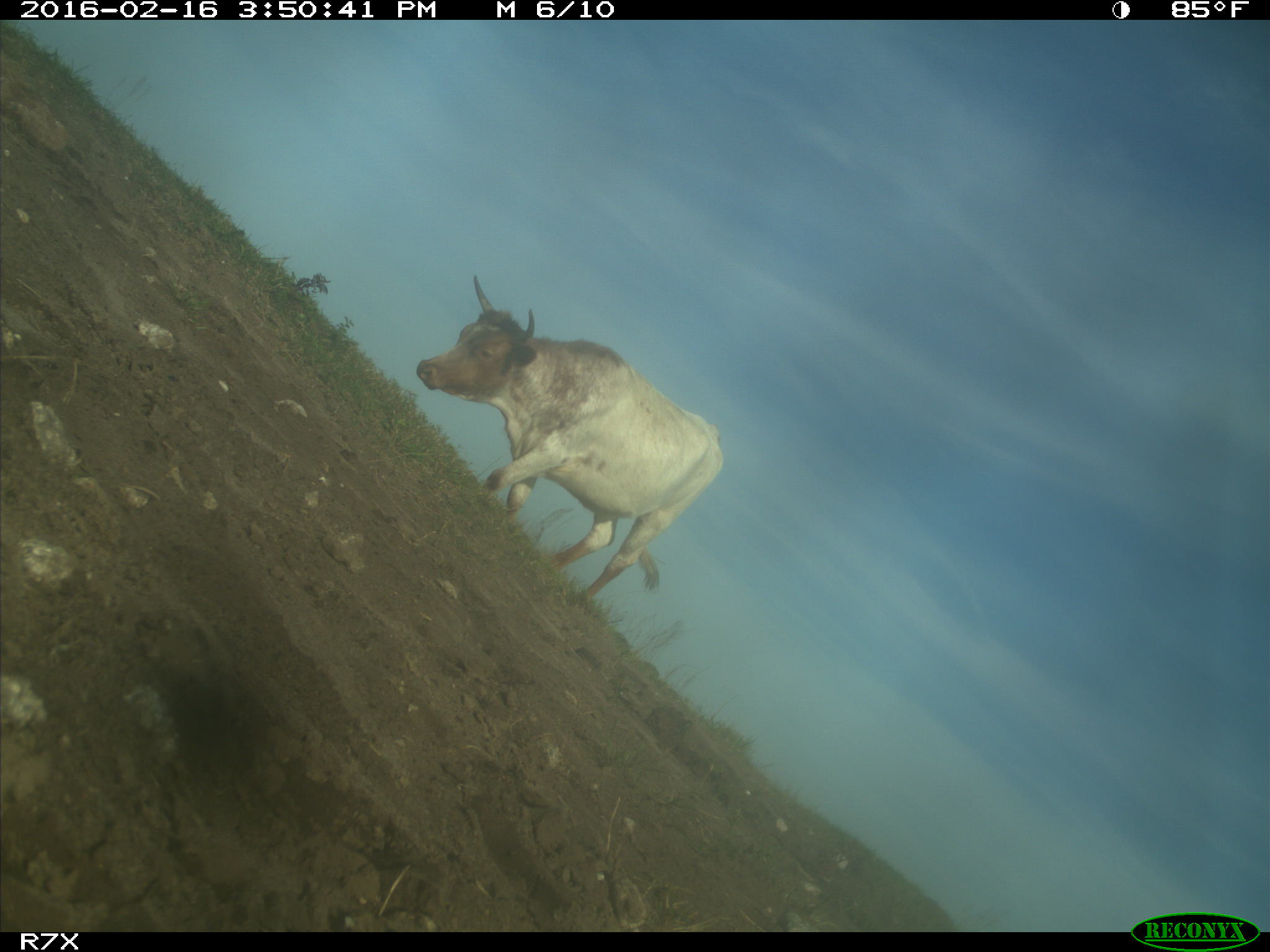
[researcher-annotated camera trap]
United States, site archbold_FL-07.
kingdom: Animalia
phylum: Chordata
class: Mammalia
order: Artiodactyla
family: Bovidae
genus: Bos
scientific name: Bos taurus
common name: domestic cow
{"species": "Bos taurus (domestic cow)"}